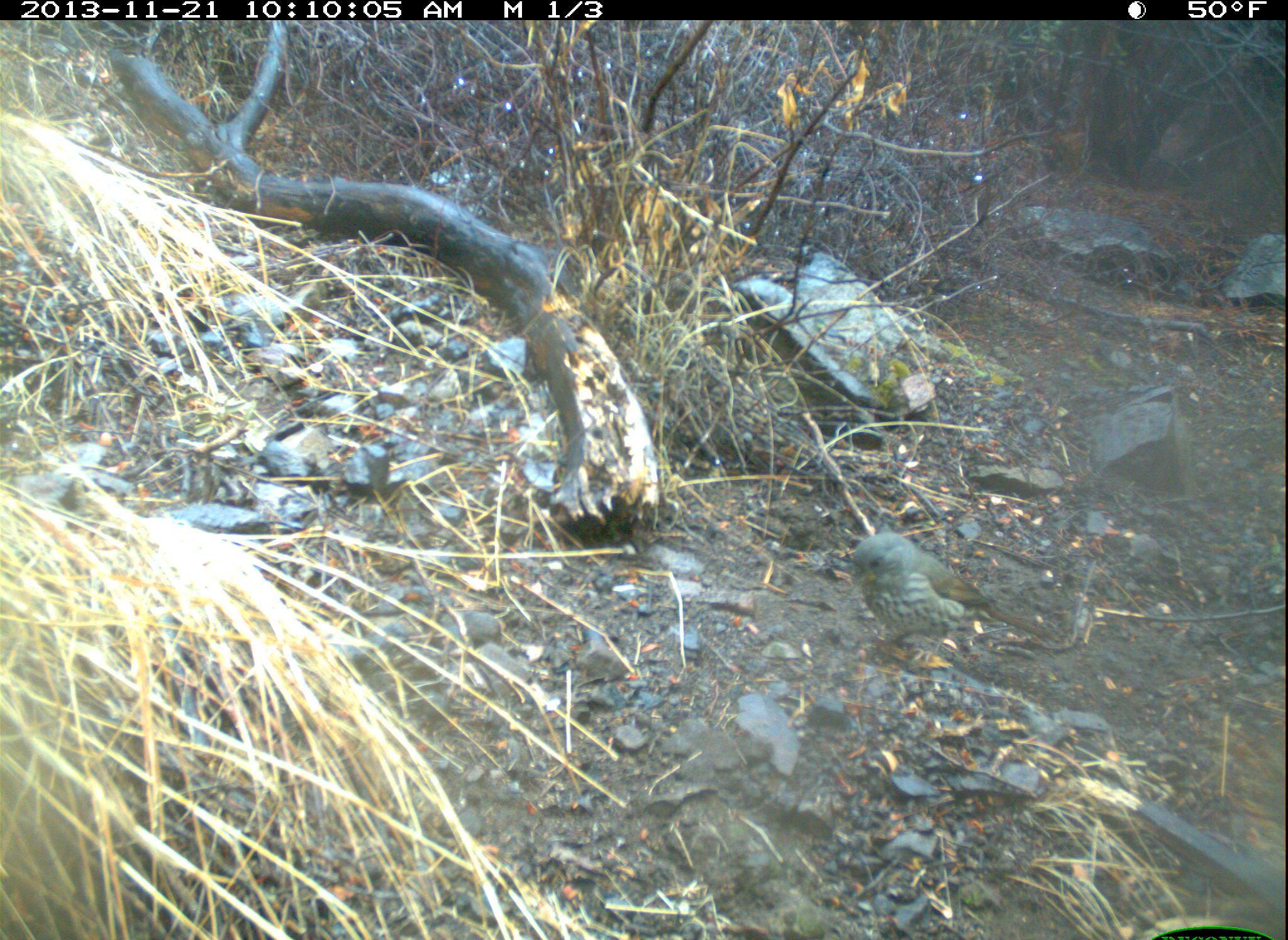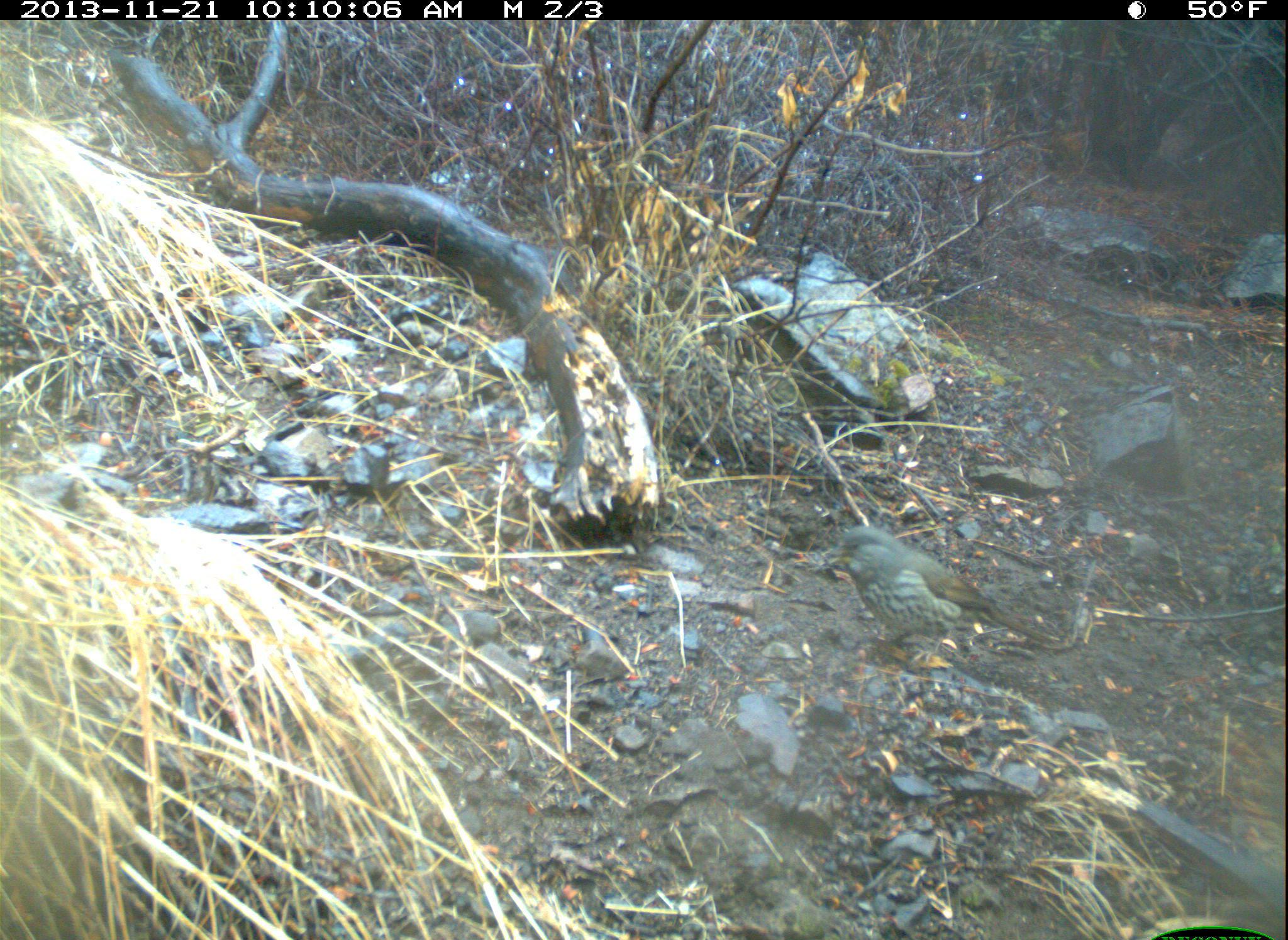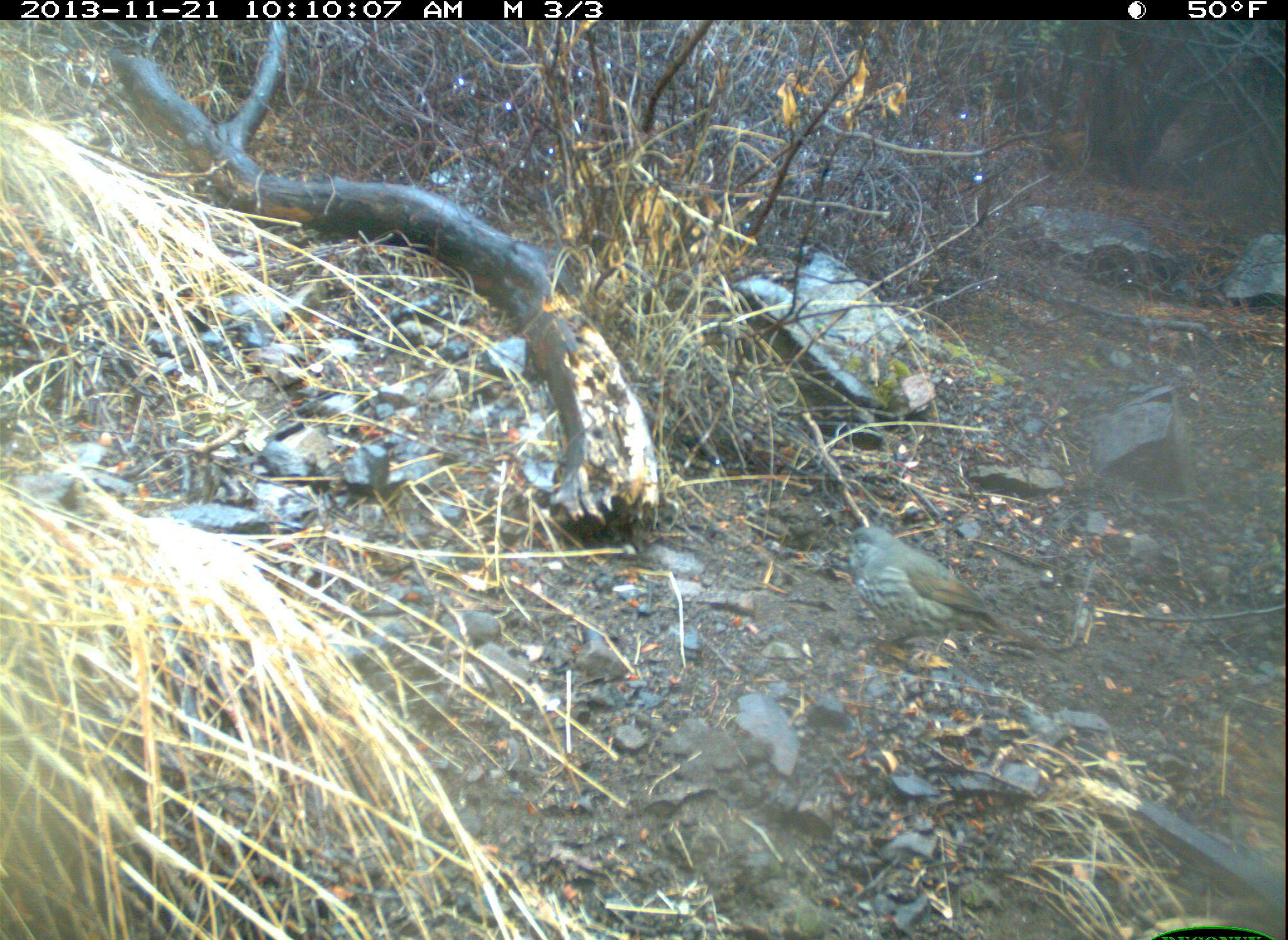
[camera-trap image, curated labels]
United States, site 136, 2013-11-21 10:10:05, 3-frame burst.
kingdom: Animalia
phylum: Chordata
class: Aves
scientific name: Aves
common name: bird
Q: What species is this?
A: Bird (Aves).